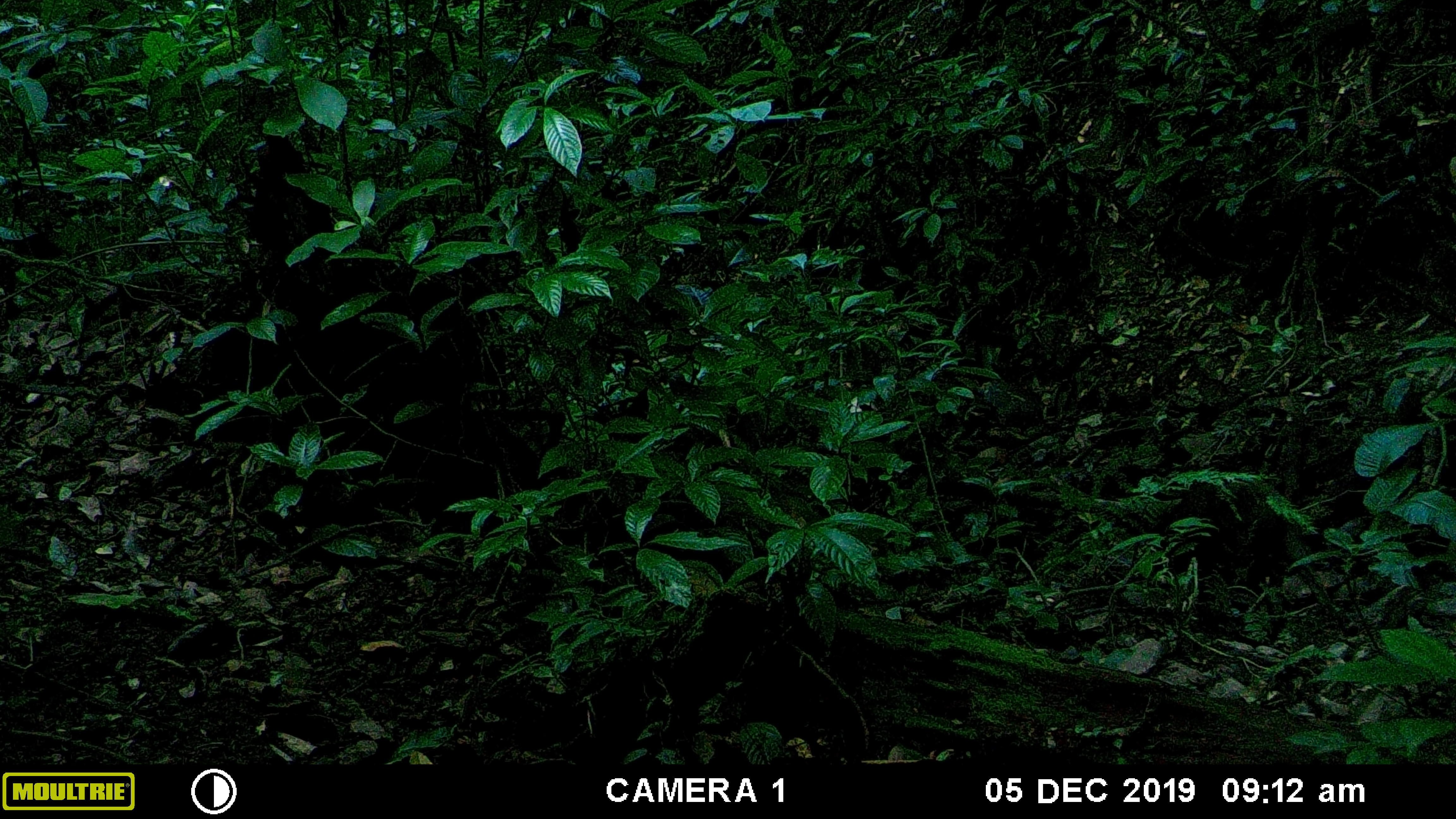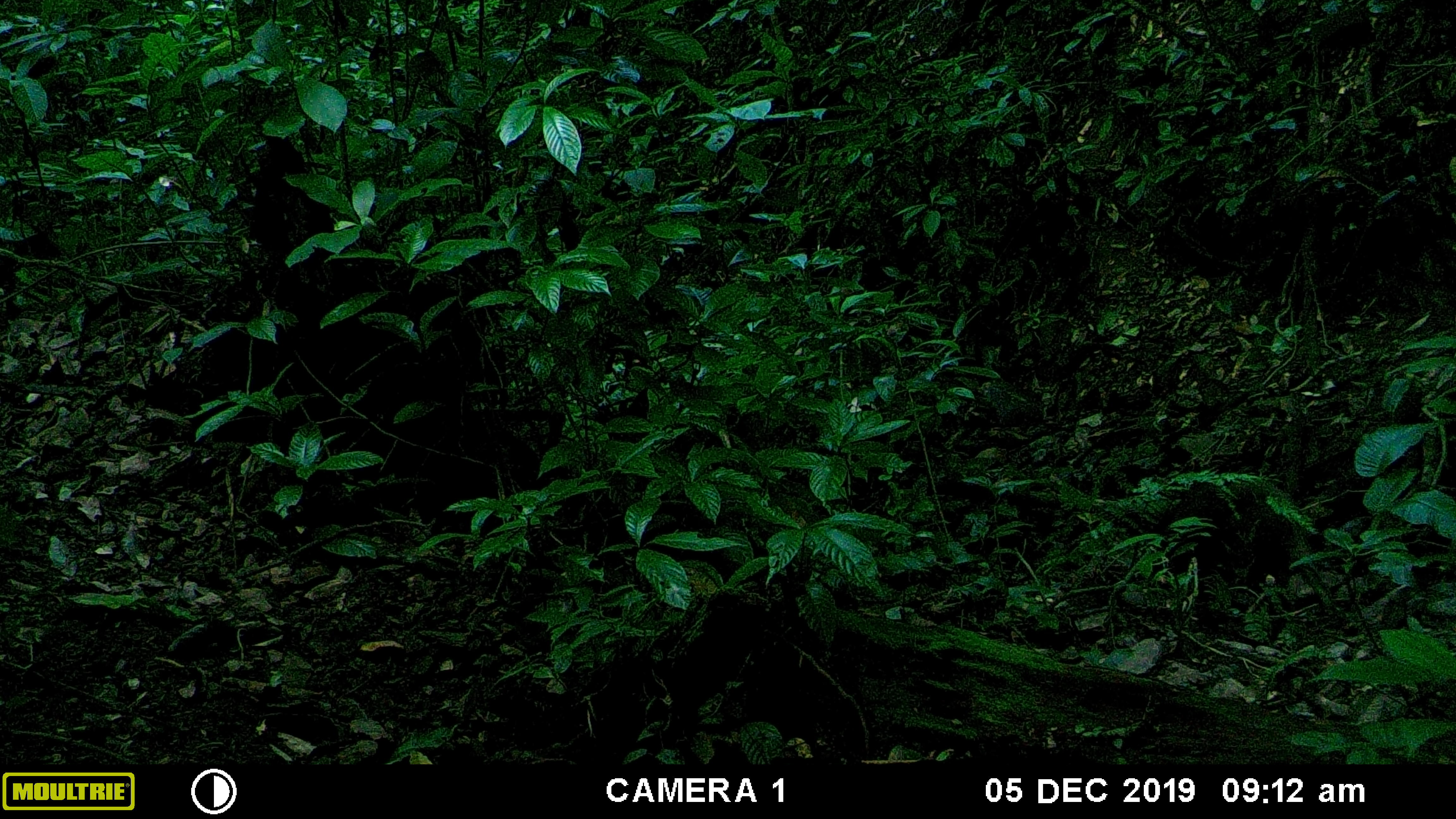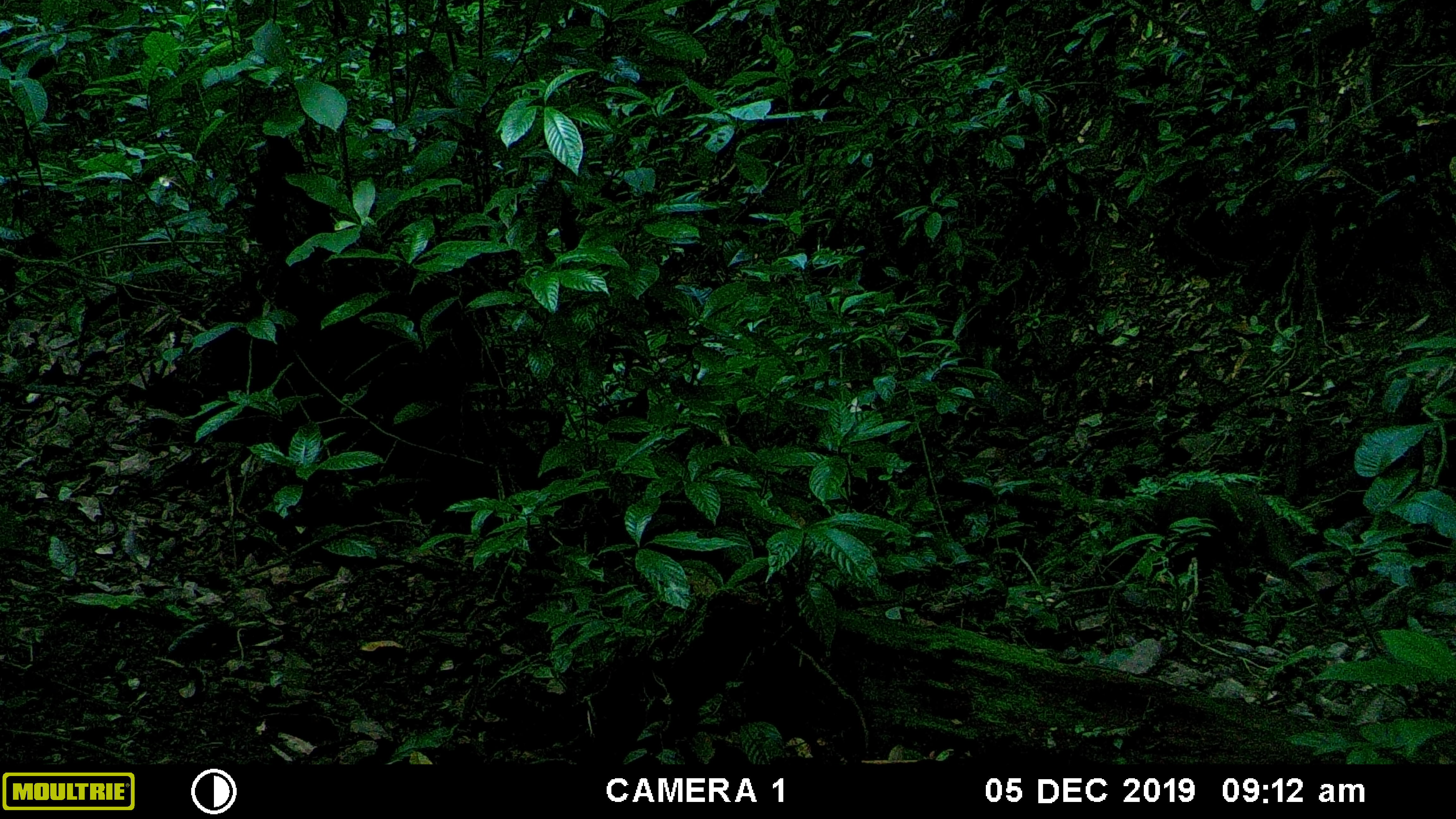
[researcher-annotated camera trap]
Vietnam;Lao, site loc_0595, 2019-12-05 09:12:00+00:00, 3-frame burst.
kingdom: Animalia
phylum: Chordata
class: Mammalia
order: Artiodactyla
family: Suidae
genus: Sus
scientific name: Sus scrofa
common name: eurasian wild pig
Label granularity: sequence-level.